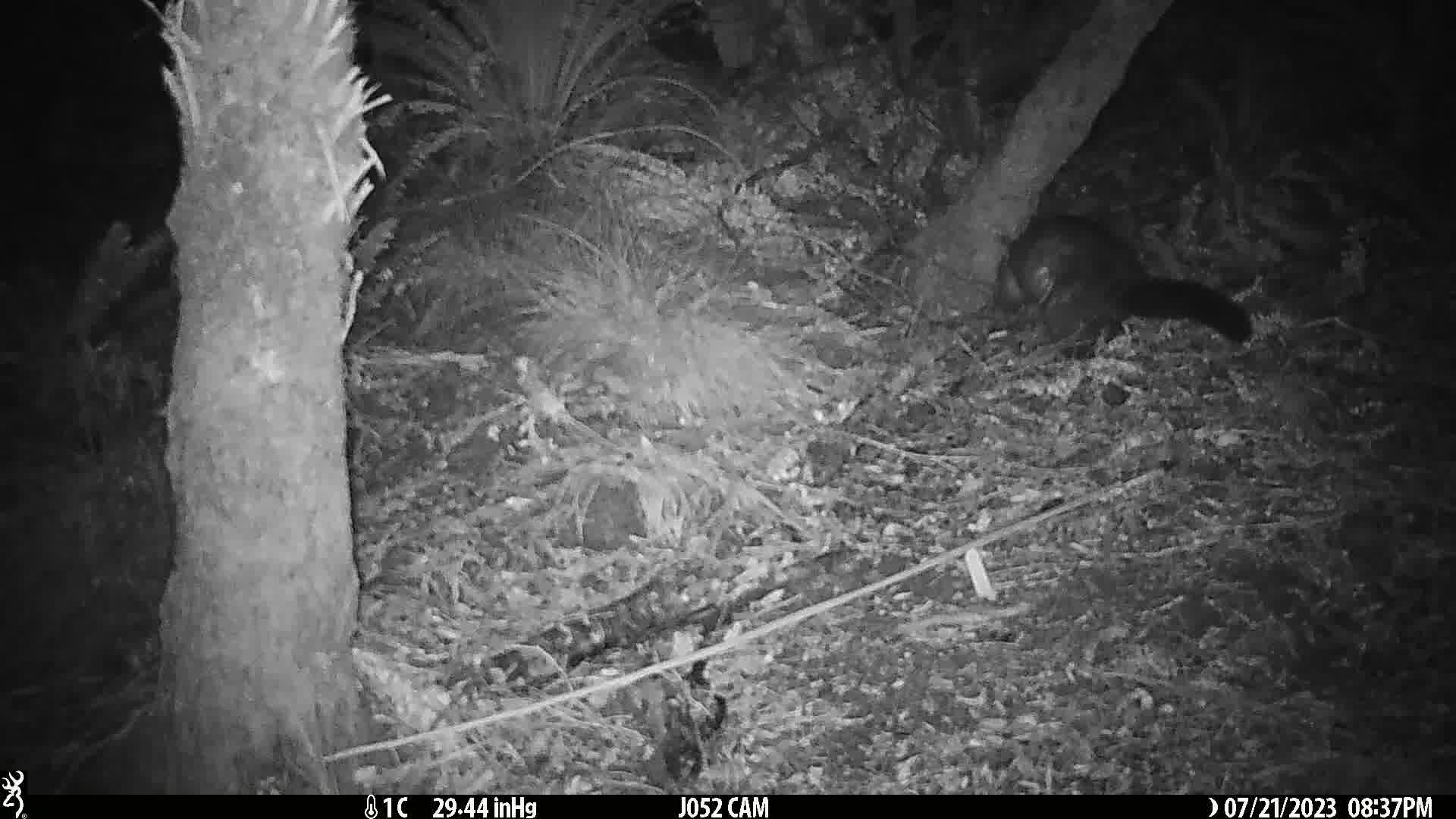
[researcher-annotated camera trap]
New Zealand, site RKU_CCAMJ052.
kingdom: Animalia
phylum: Chordata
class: Mammalia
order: Diprotodontia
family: Phalangeridae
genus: Trichosurus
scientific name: Trichosurus vulpecula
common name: common brushtail possum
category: possum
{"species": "possum (common brushtail possum) (Trichosurus vulpecula)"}